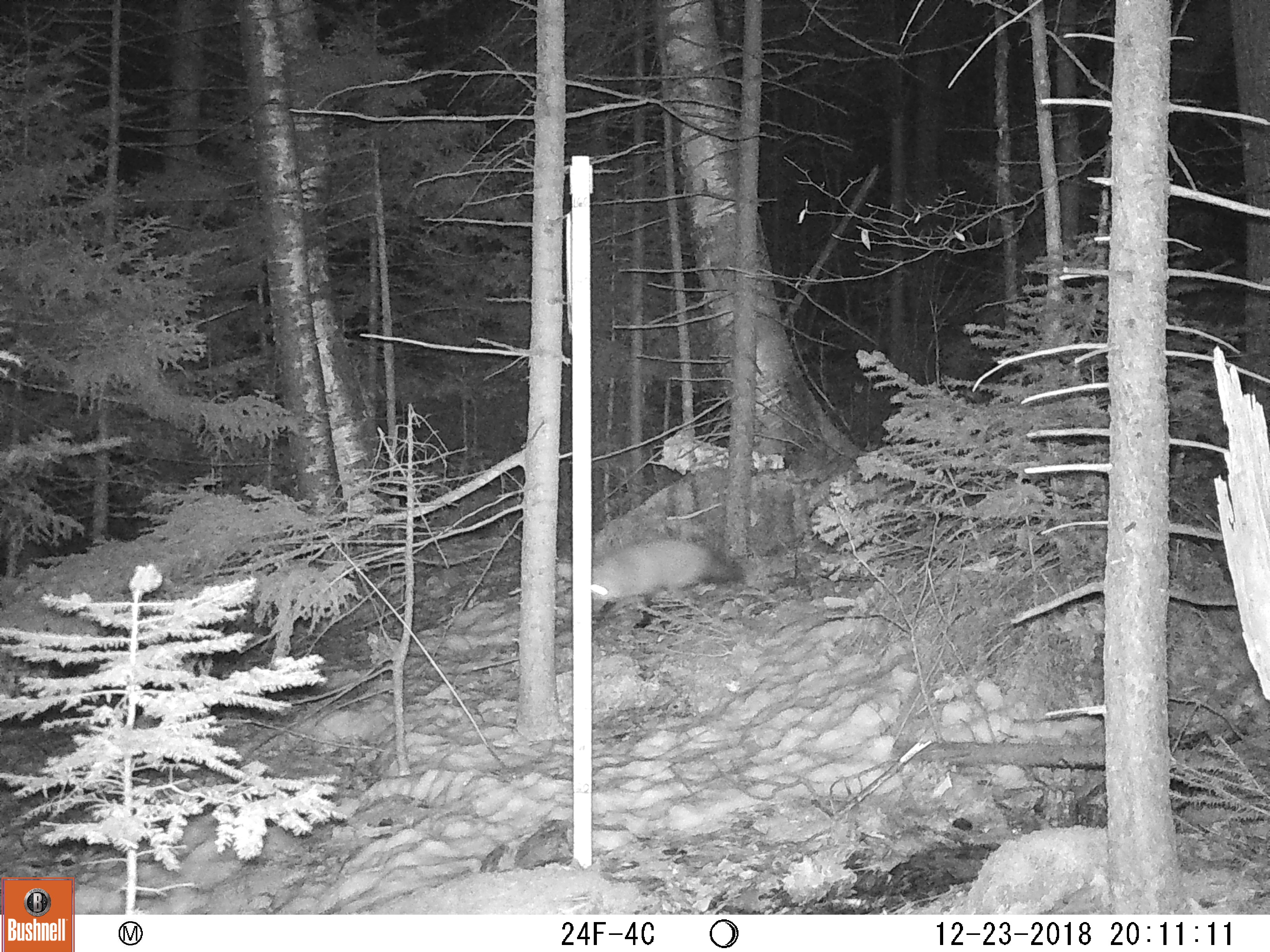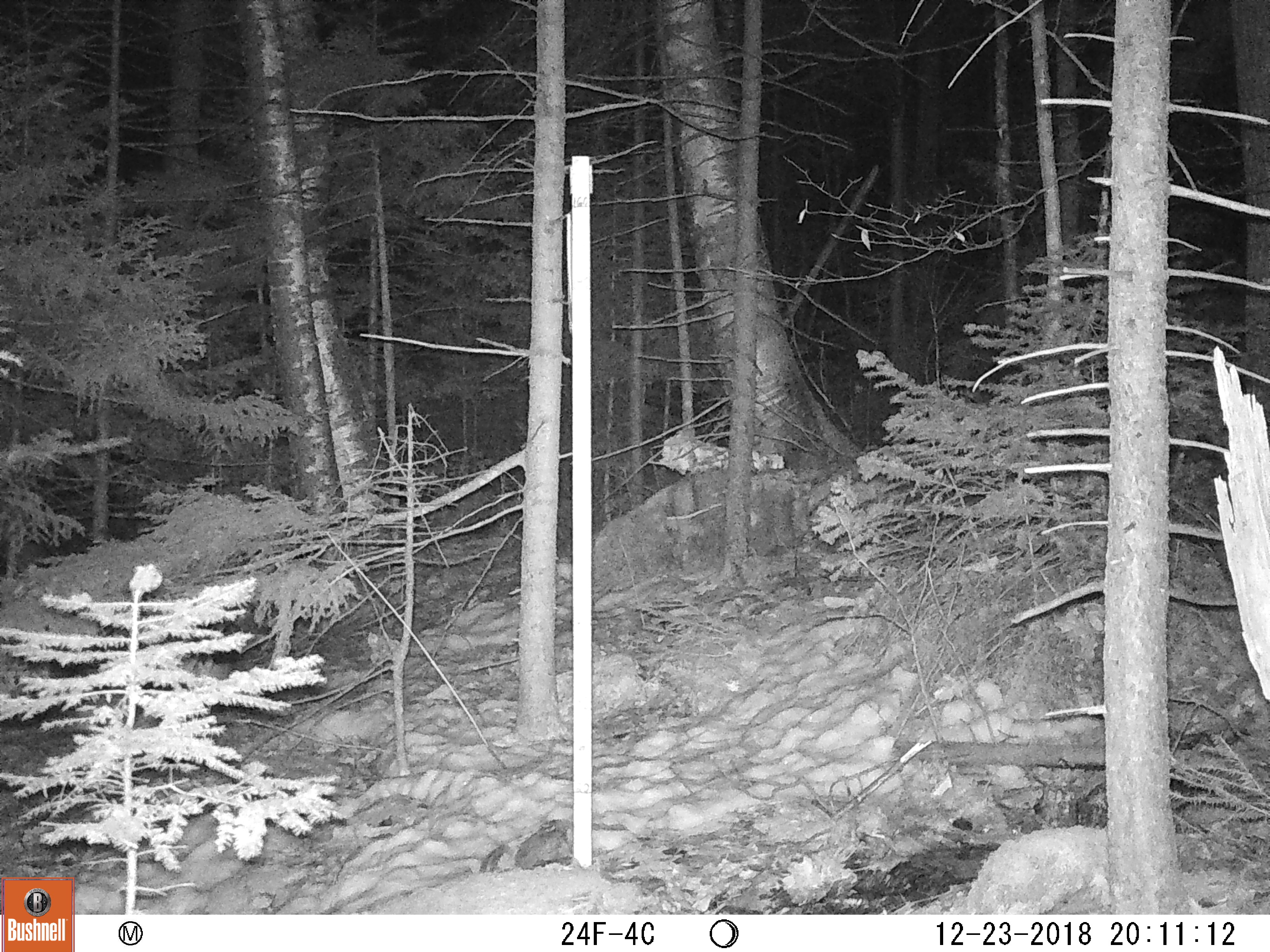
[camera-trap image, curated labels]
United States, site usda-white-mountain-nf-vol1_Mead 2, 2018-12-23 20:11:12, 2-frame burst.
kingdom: Animalia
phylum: Chordata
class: Mammalia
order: Carnivora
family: Canidae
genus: Vulpes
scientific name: Vulpes vulpes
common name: red fox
Red fox (Vulpes vulpes).